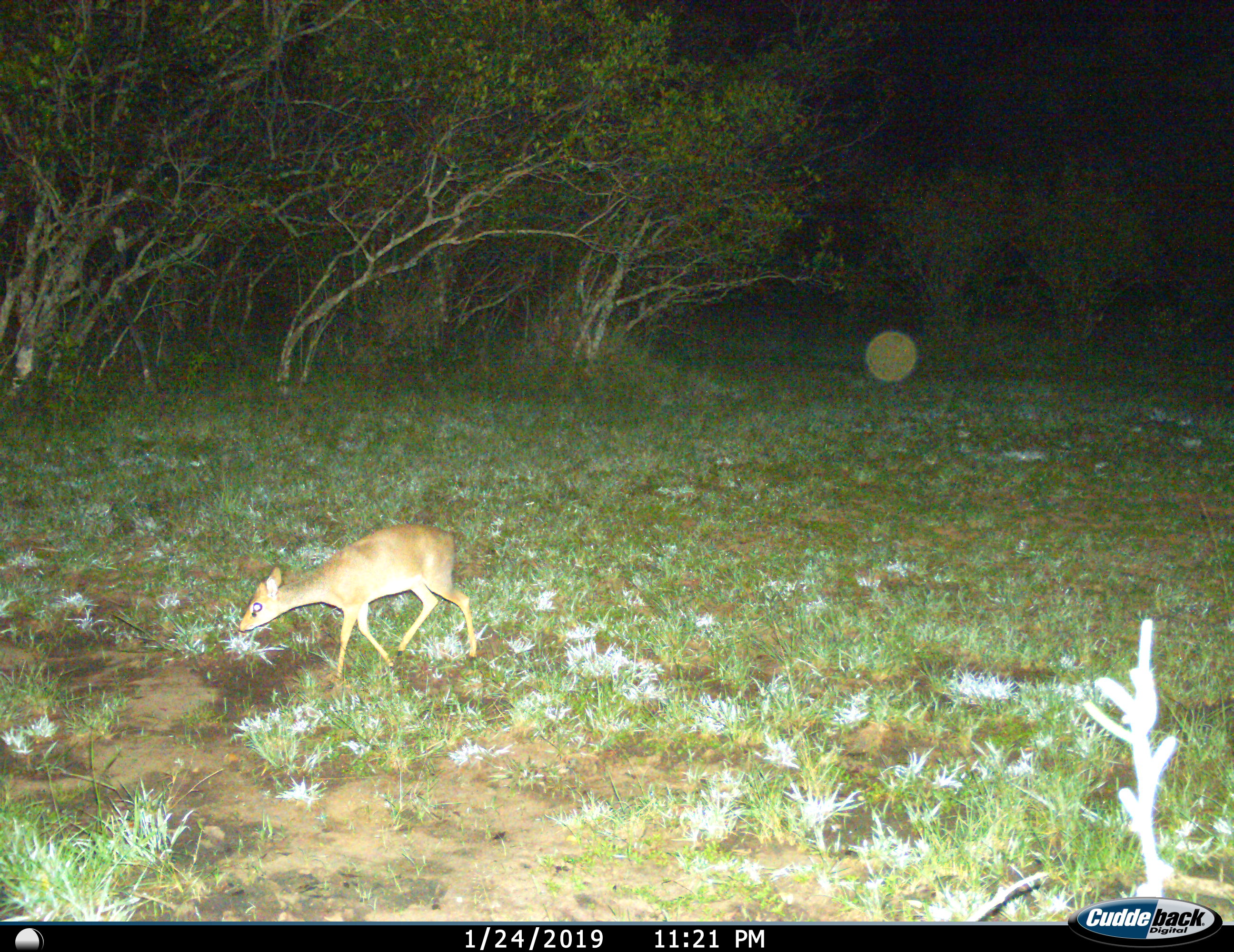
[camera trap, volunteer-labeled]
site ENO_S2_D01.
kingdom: Animalia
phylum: Chordata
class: Mammalia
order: Artiodactyla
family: Bovidae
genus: Madoqua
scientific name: Madoqua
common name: dik-dik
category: dikdik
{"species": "dikdik (dik-dik) (Madoqua)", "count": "1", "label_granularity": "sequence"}